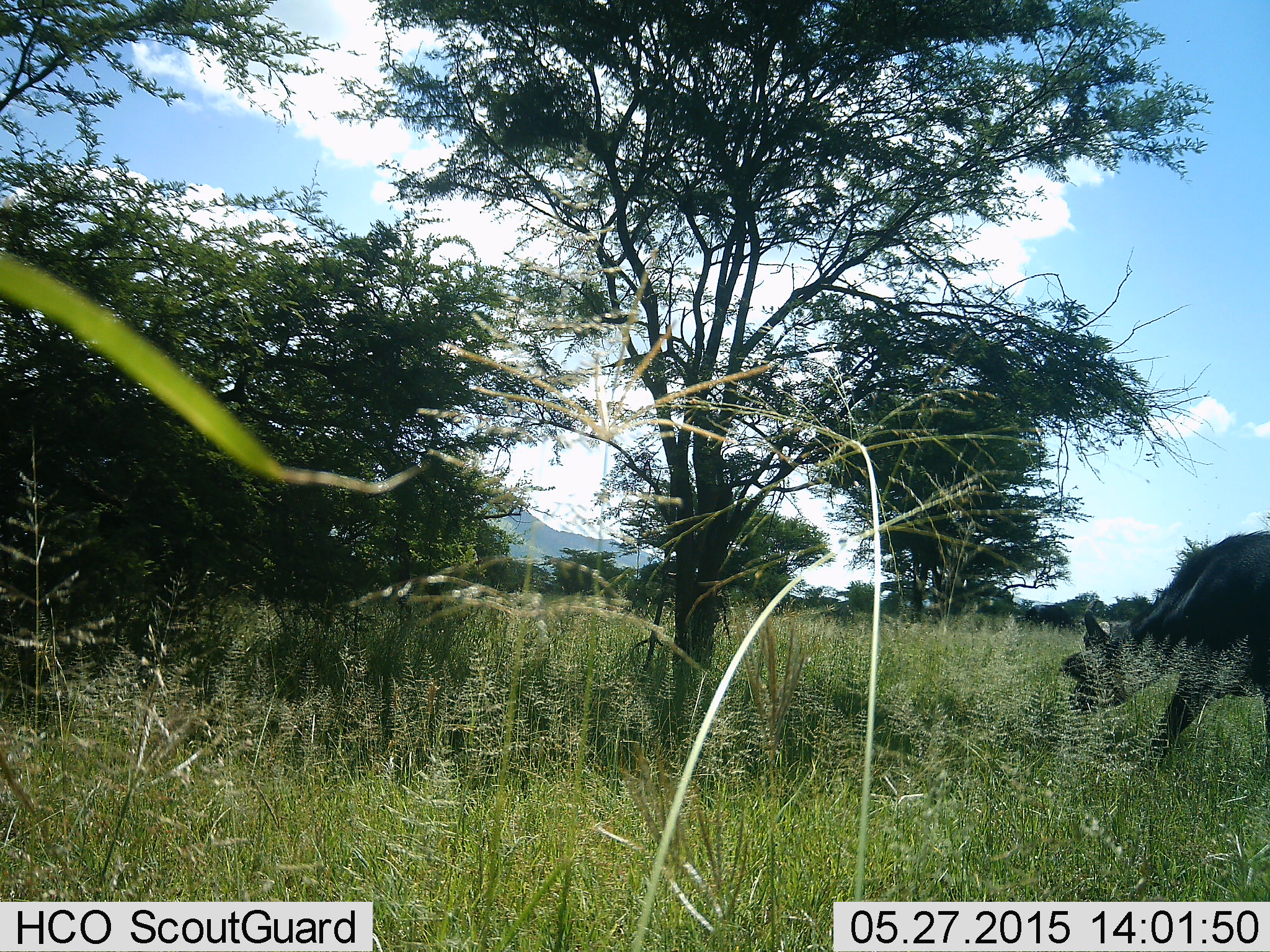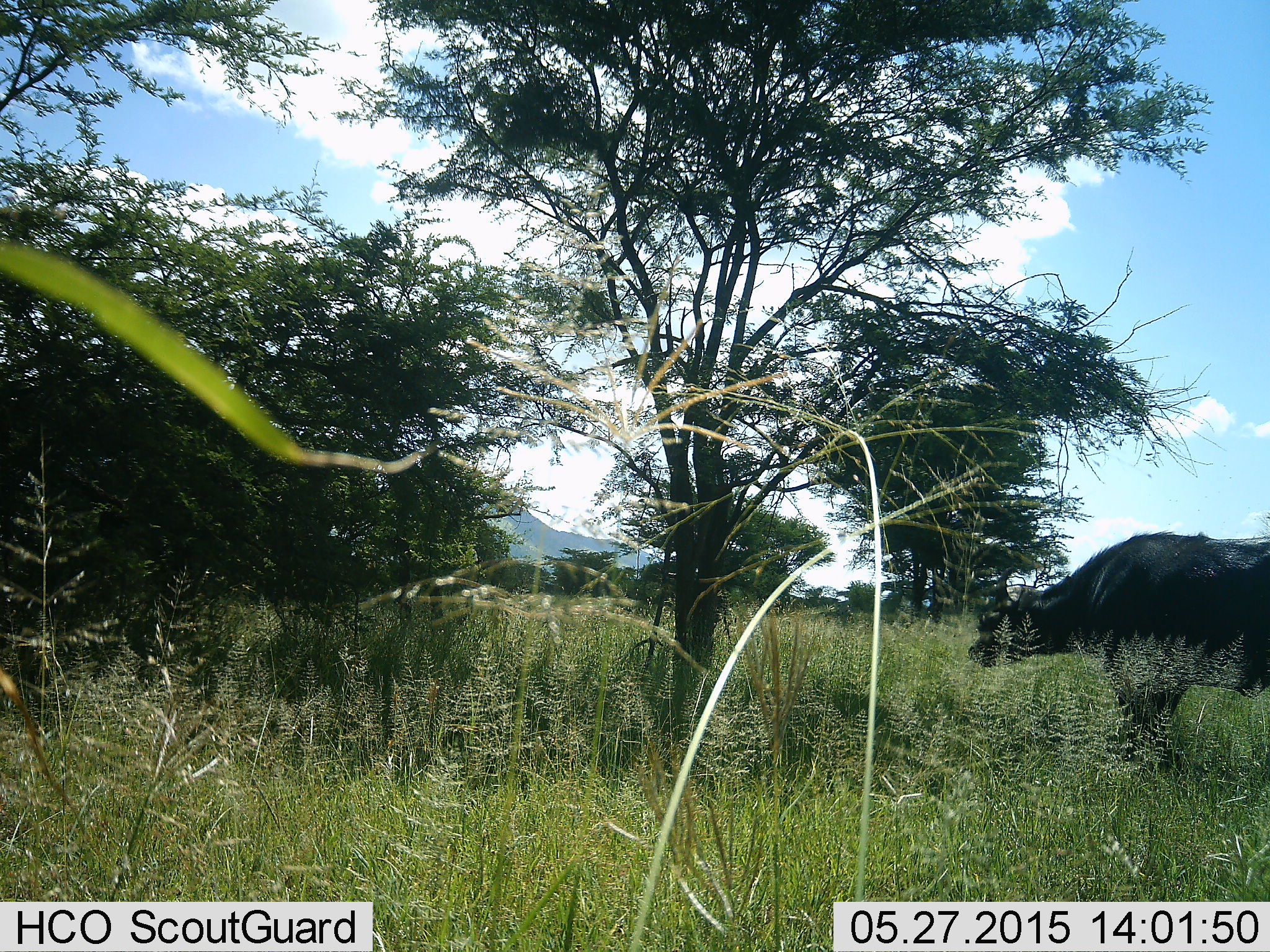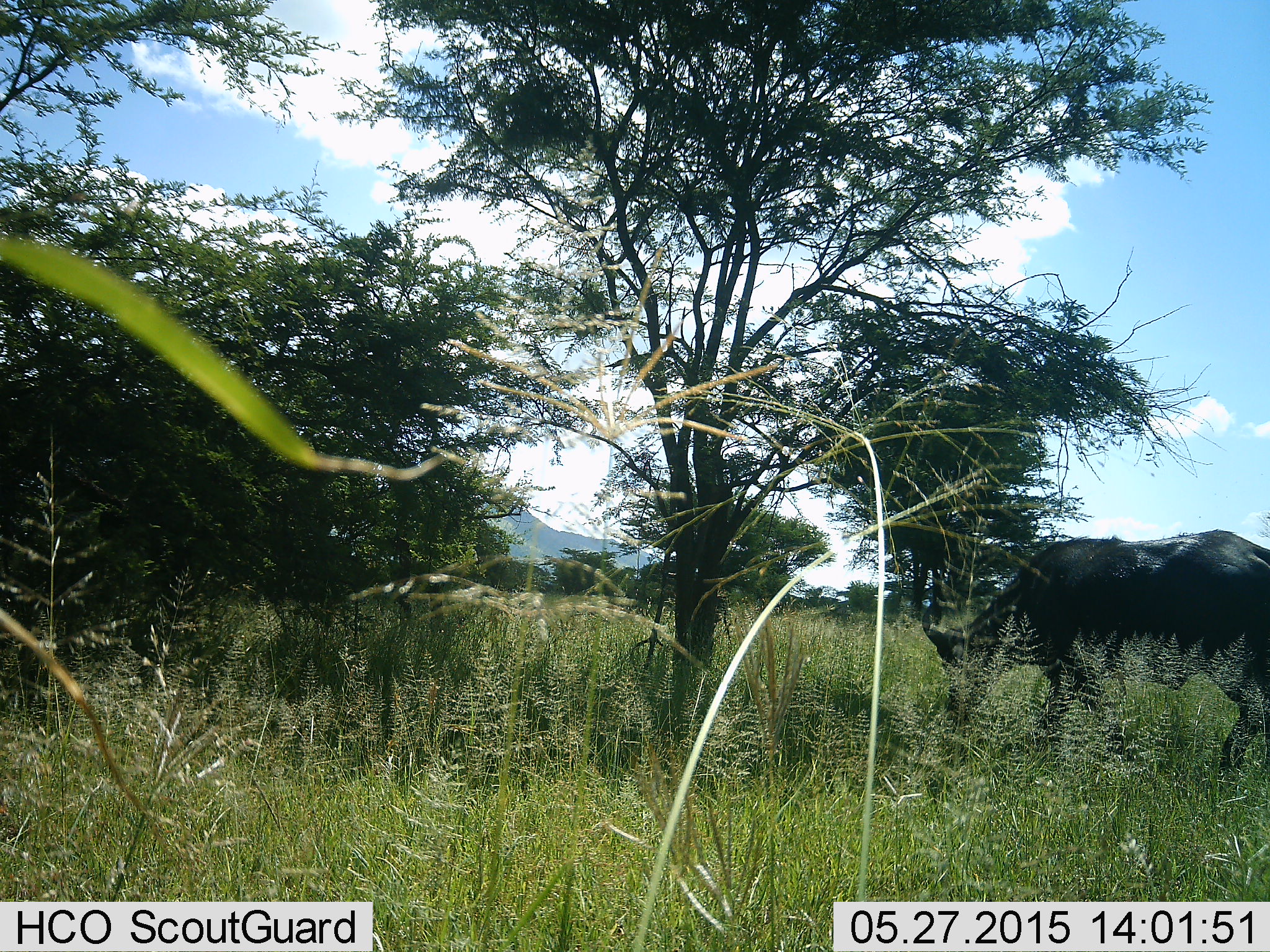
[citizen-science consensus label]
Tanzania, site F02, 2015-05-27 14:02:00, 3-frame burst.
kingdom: Animalia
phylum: Chordata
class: Mammalia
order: Artiodactyla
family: Bovidae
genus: Syncerus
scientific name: Syncerus caffer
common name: cape buffalo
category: buffalo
Buffalo (cape buffalo) (Syncerus caffer), count 1. Behavior (volunteer vote fractions): standing 20%, resting 0%, moving 80%, interacting 0%. Young present (vote fraction): 0%. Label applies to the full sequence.